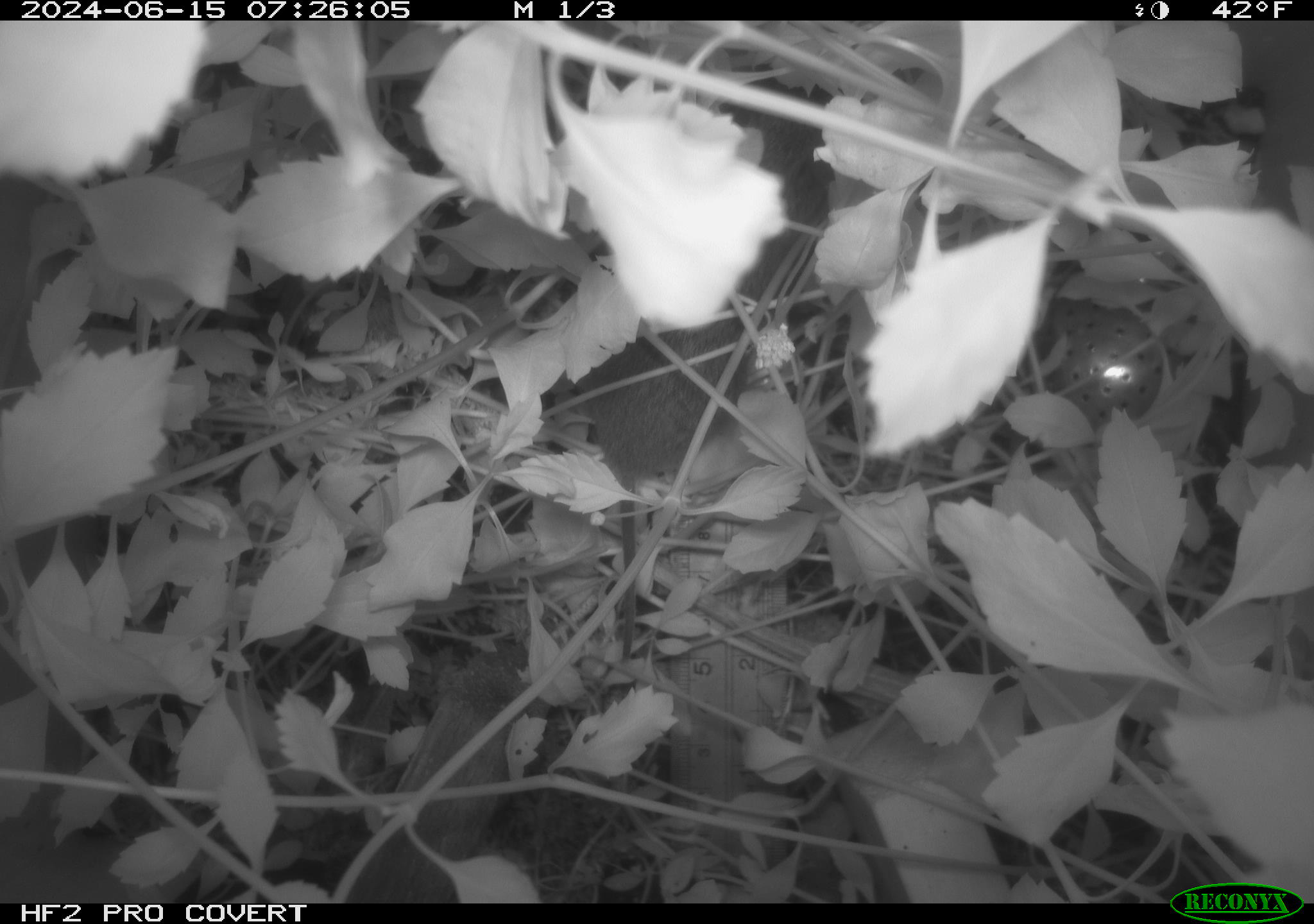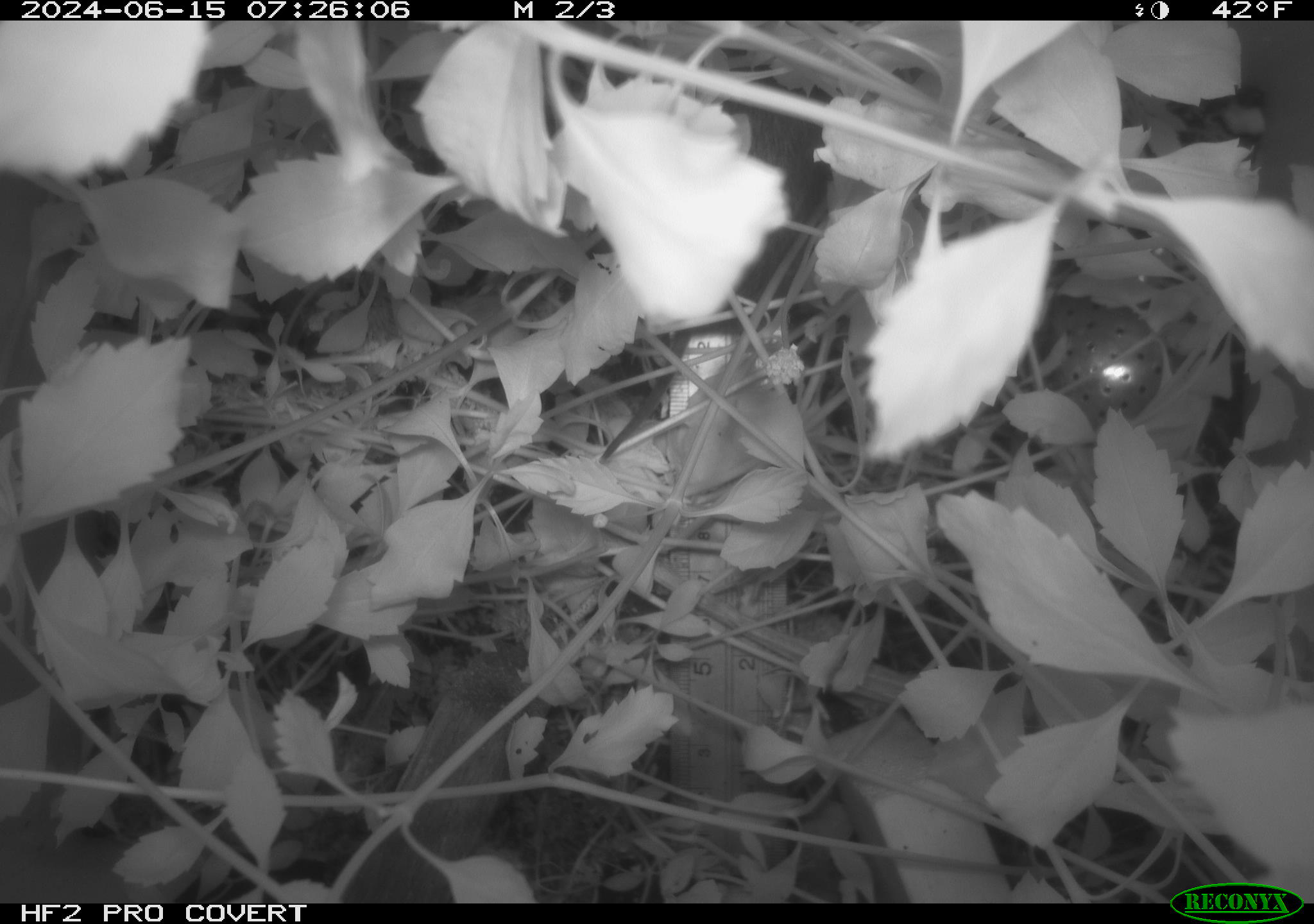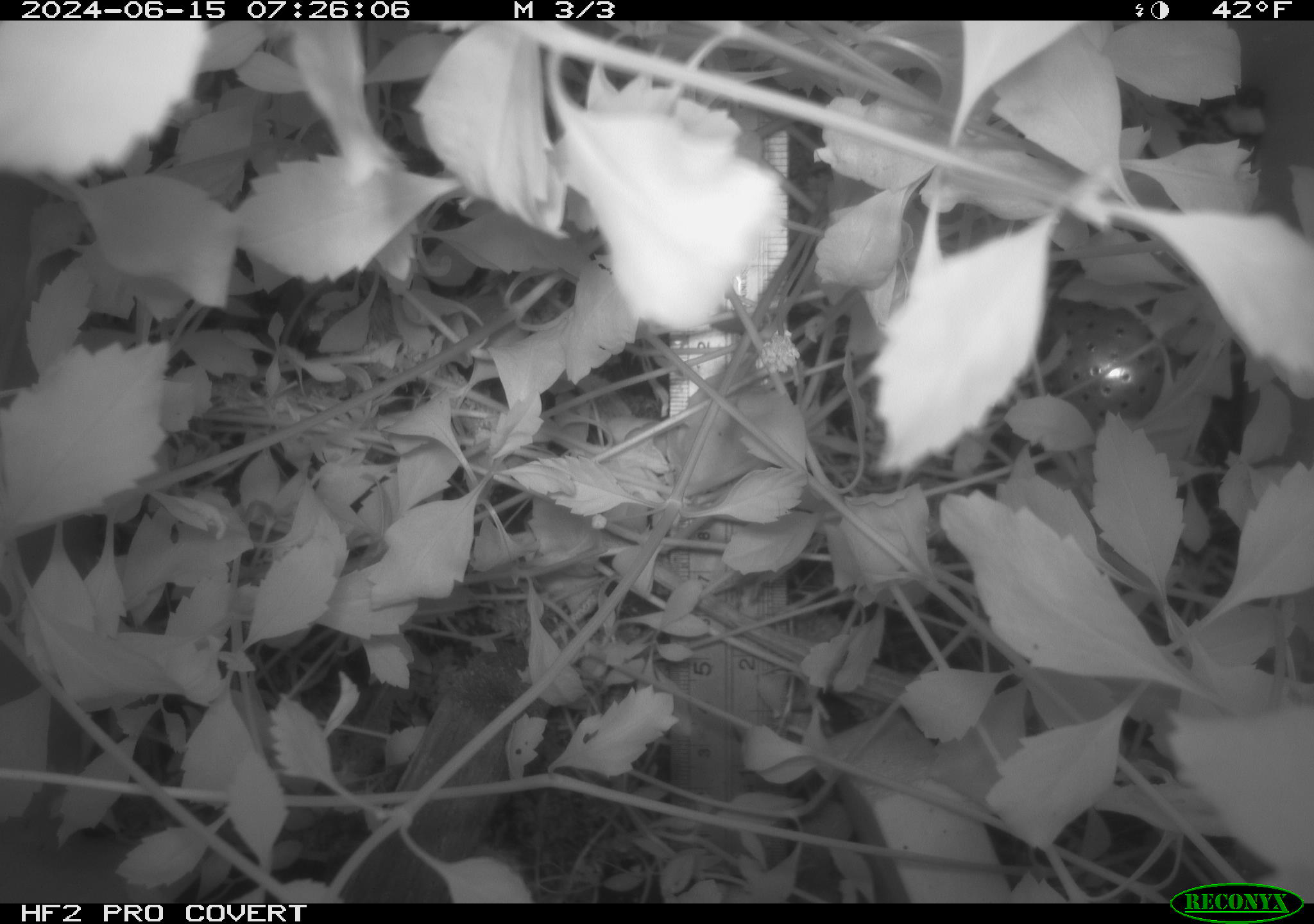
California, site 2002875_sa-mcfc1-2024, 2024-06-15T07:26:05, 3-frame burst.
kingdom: Animalia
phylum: Chordata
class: Mammalia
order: Rodentia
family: Cricetidae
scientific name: Arvicolinae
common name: voles, lemmings, and muskrats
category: arvicolinae subfamily